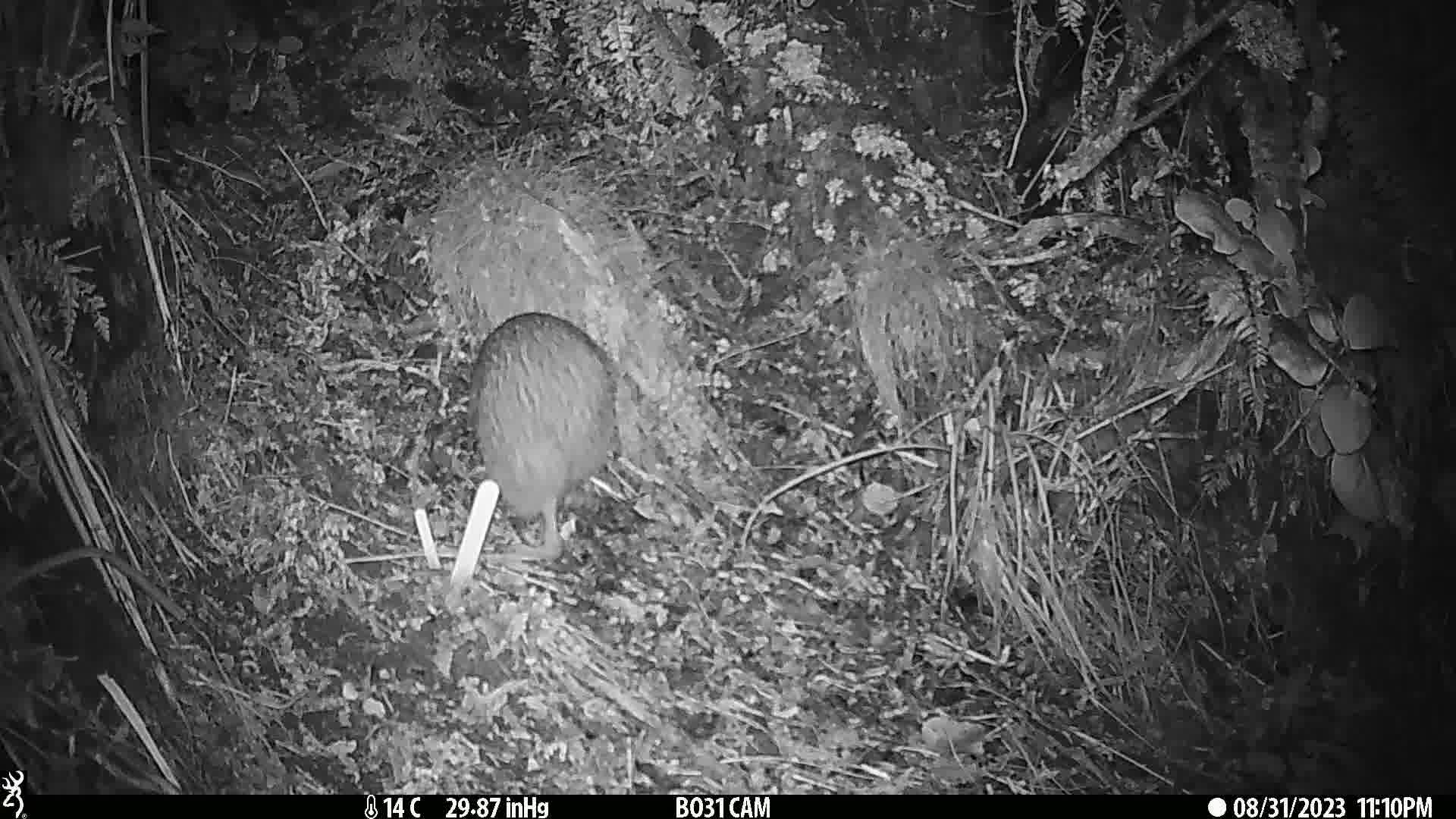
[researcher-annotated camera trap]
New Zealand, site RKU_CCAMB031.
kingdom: Animalia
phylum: Chordata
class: Aves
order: Apterygiformes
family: Apterygidae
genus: Apteryx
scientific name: Apteryx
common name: kiwi